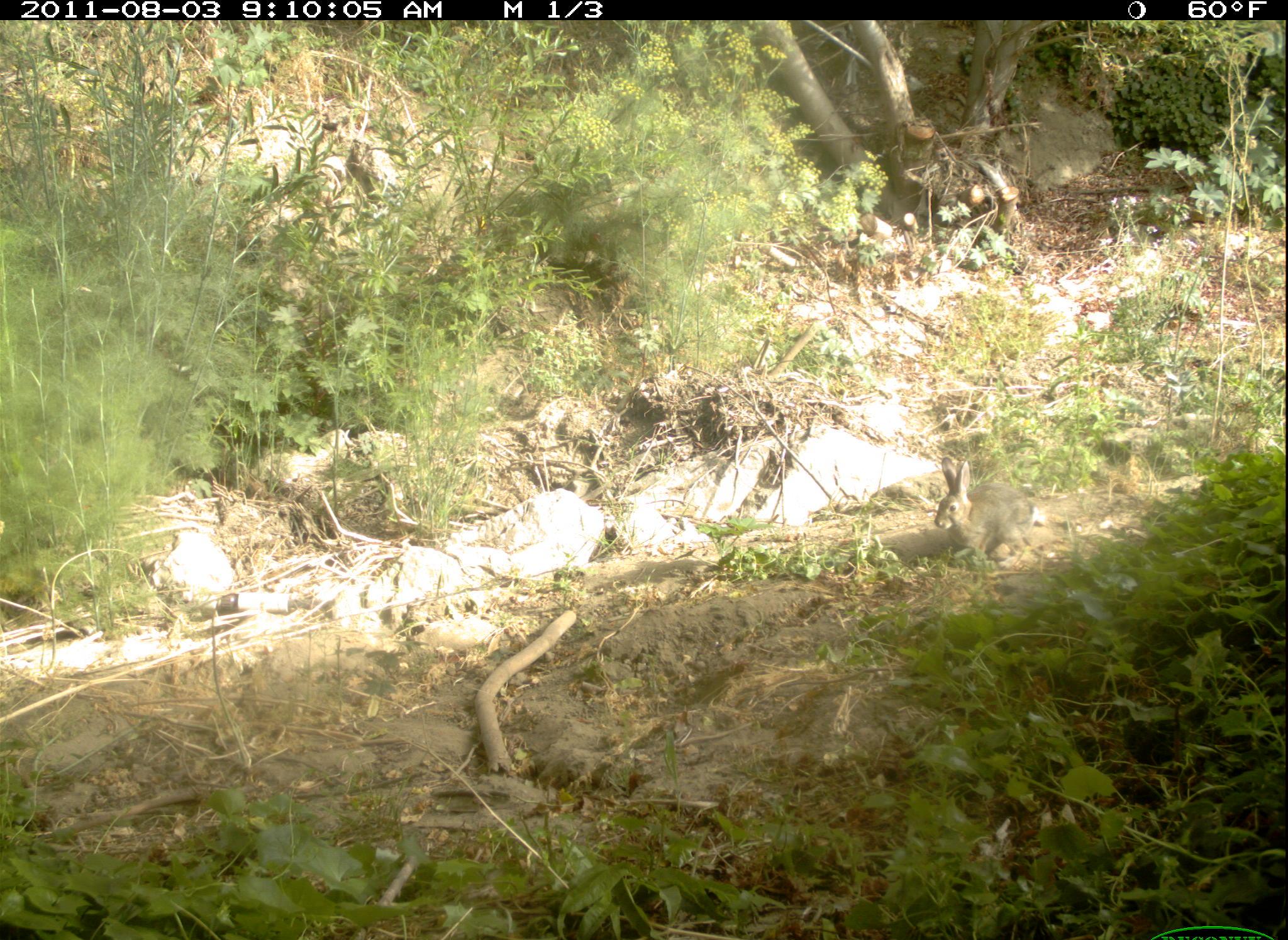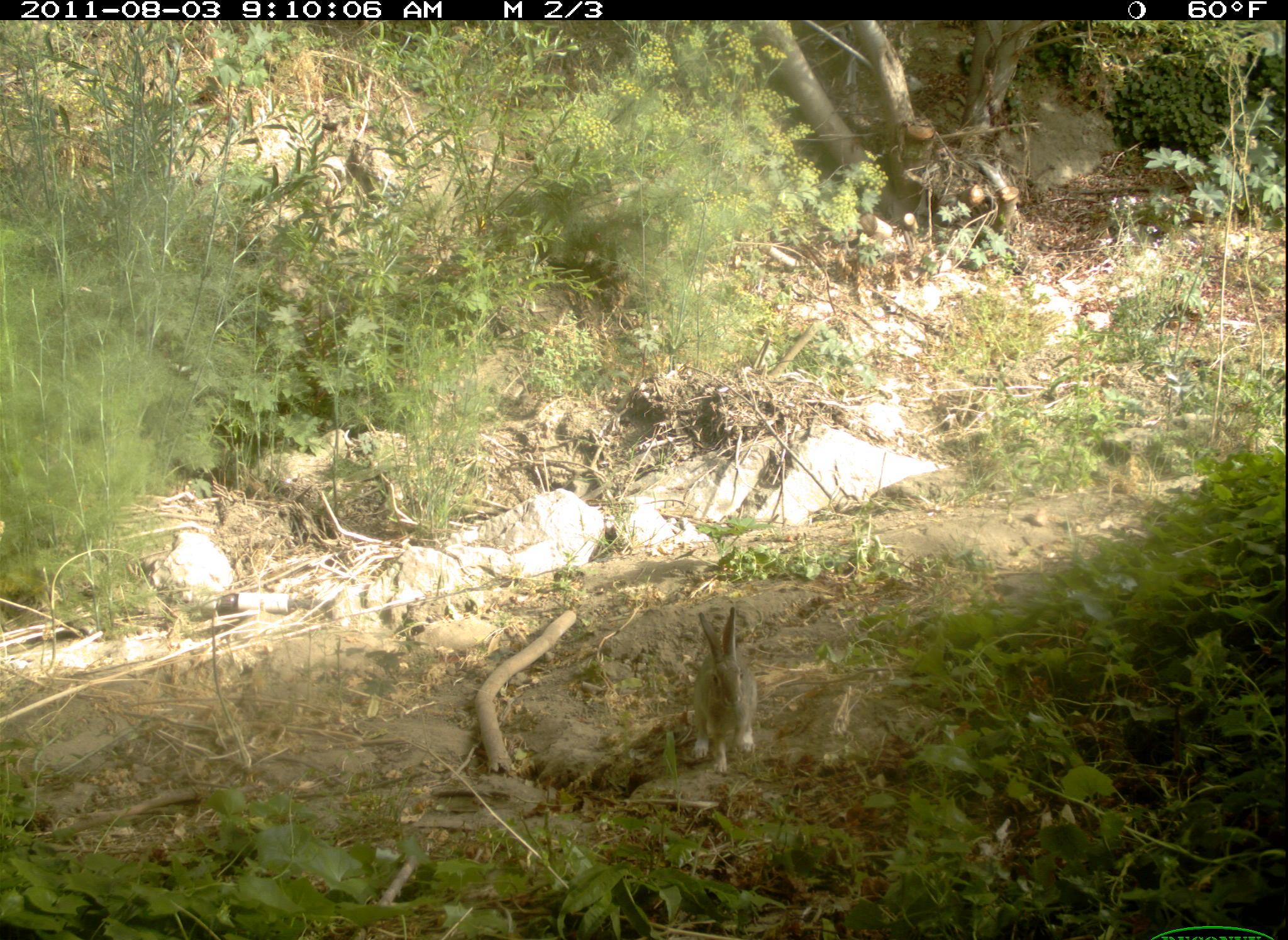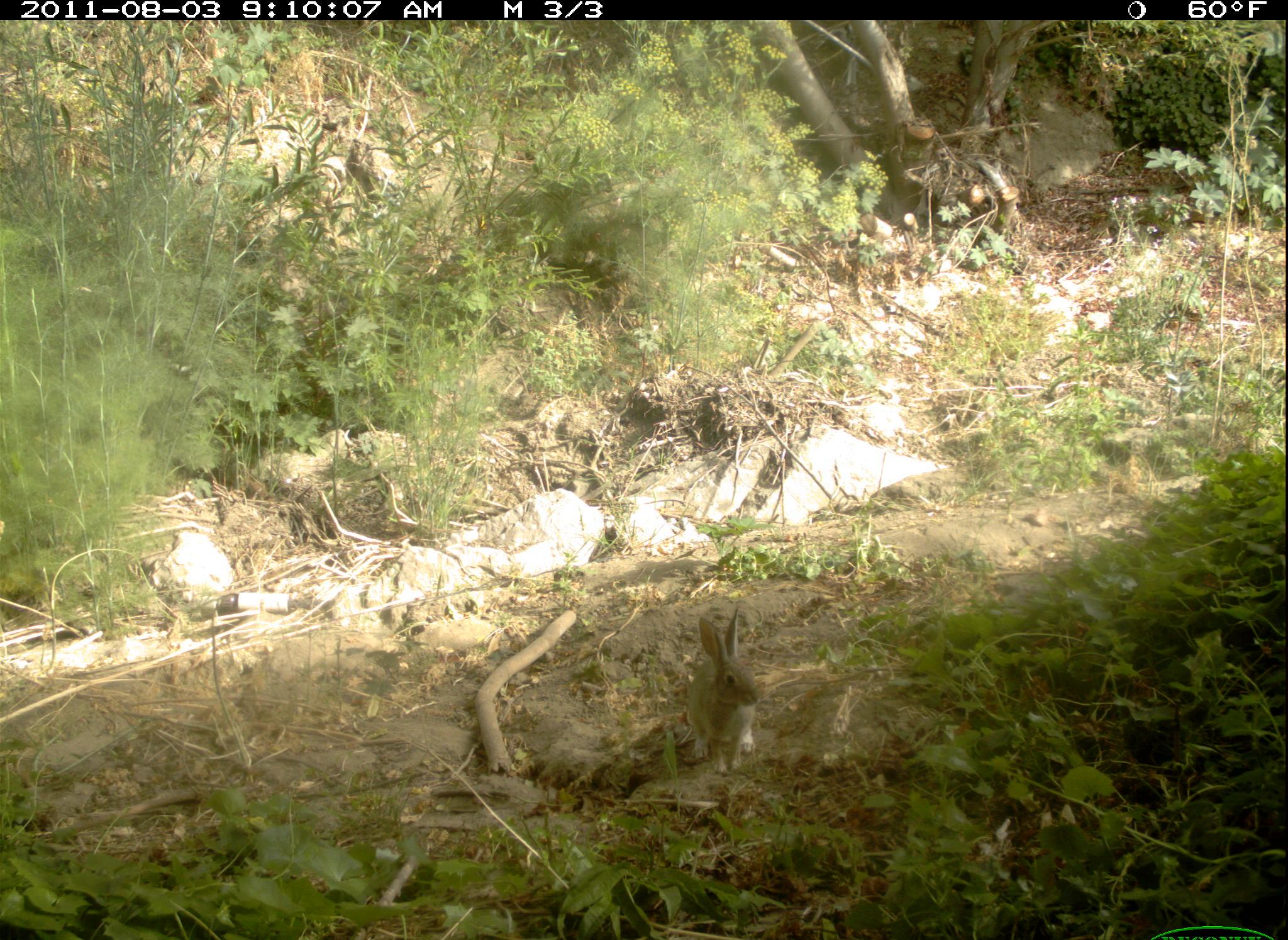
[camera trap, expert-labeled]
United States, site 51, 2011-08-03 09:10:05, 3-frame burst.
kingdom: Animalia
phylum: Chordata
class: Mammalia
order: Lagomorpha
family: Leporidae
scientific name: Leporidae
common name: rabbits and hares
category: rabbit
Rabbit (rabbits and hares) (Leporidae).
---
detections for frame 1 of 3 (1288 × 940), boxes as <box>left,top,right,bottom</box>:
rabbit: <box>932,446,1050,581</box>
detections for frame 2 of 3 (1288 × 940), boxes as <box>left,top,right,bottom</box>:
rabbit: <box>673,604,771,776</box>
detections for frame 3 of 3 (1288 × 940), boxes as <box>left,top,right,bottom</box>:
rabbit: <box>671,600,765,778</box>